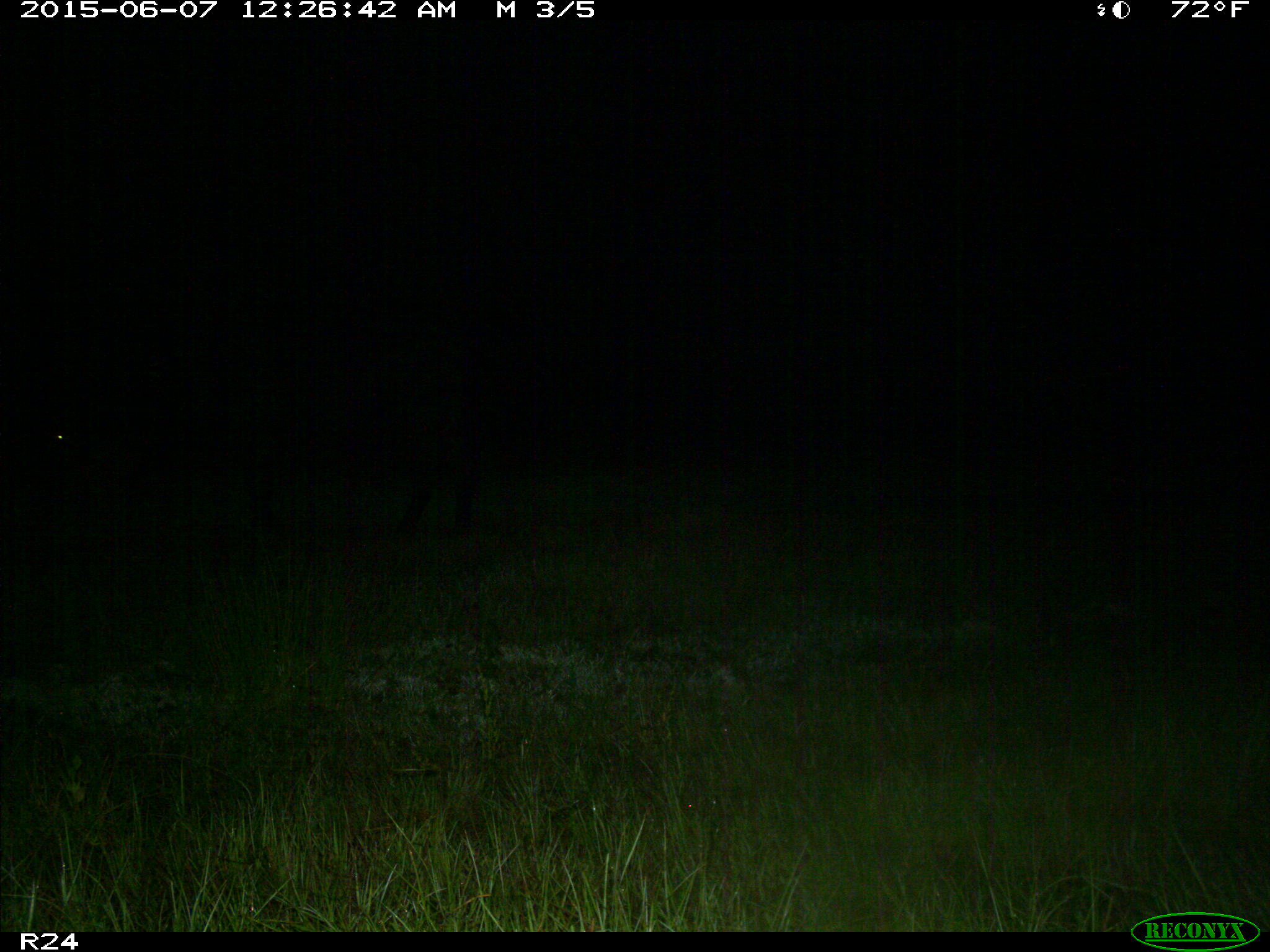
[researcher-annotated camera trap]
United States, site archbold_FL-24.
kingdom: Animalia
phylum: Chordata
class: Mammalia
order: Artiodactyla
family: Bovidae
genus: Bos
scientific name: Bos taurus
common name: domestic cow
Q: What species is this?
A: Bos taurus (domestic cow).